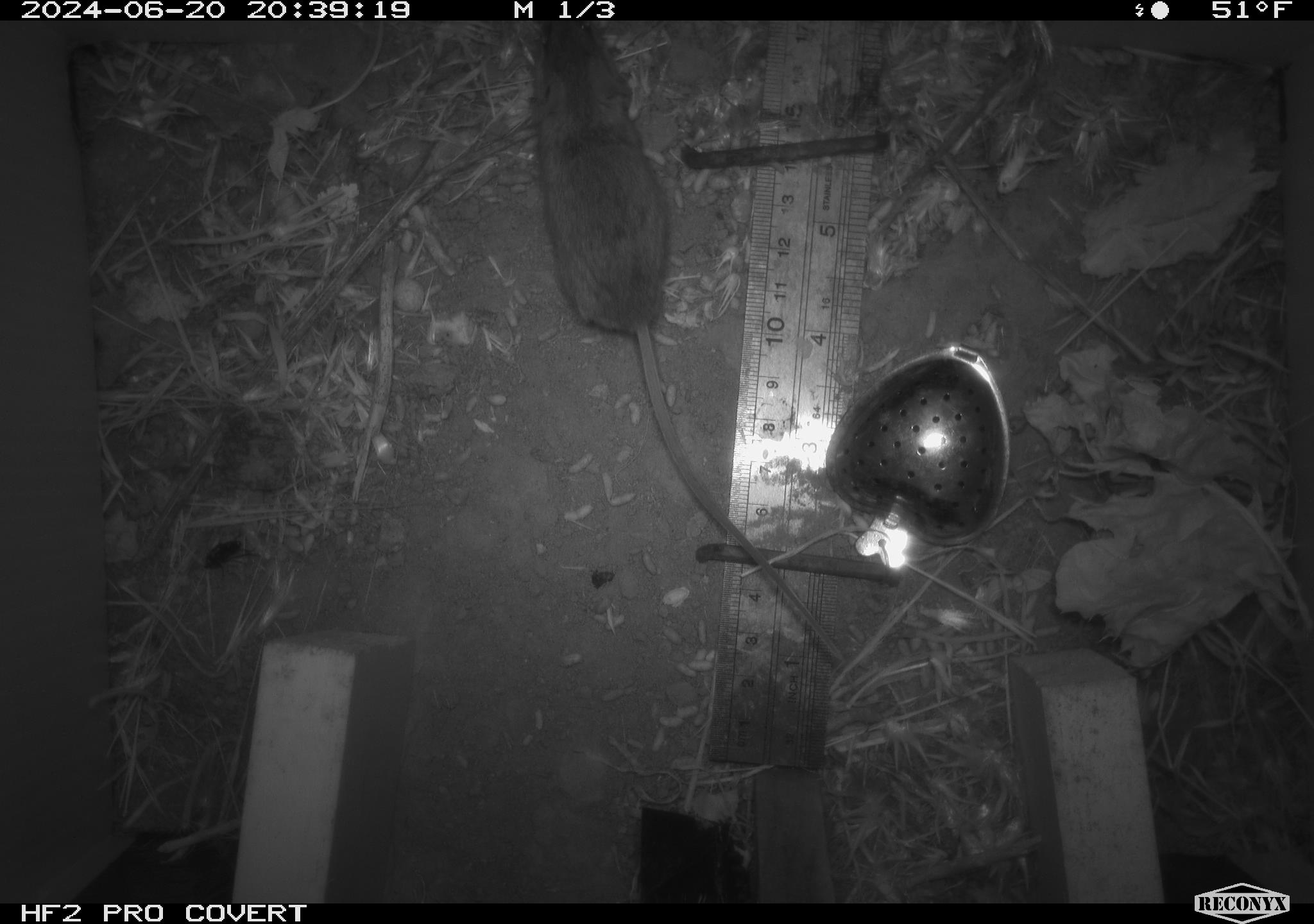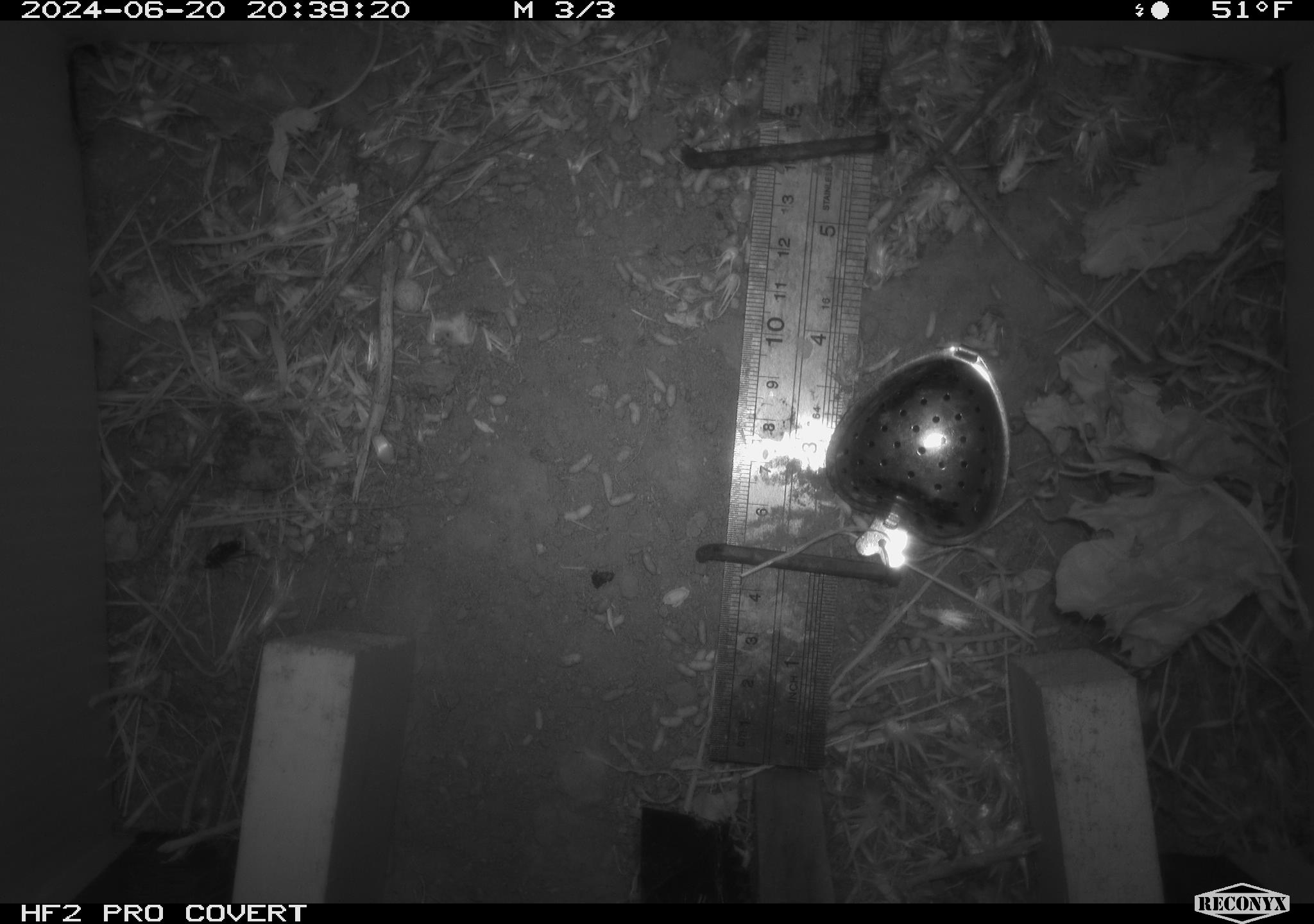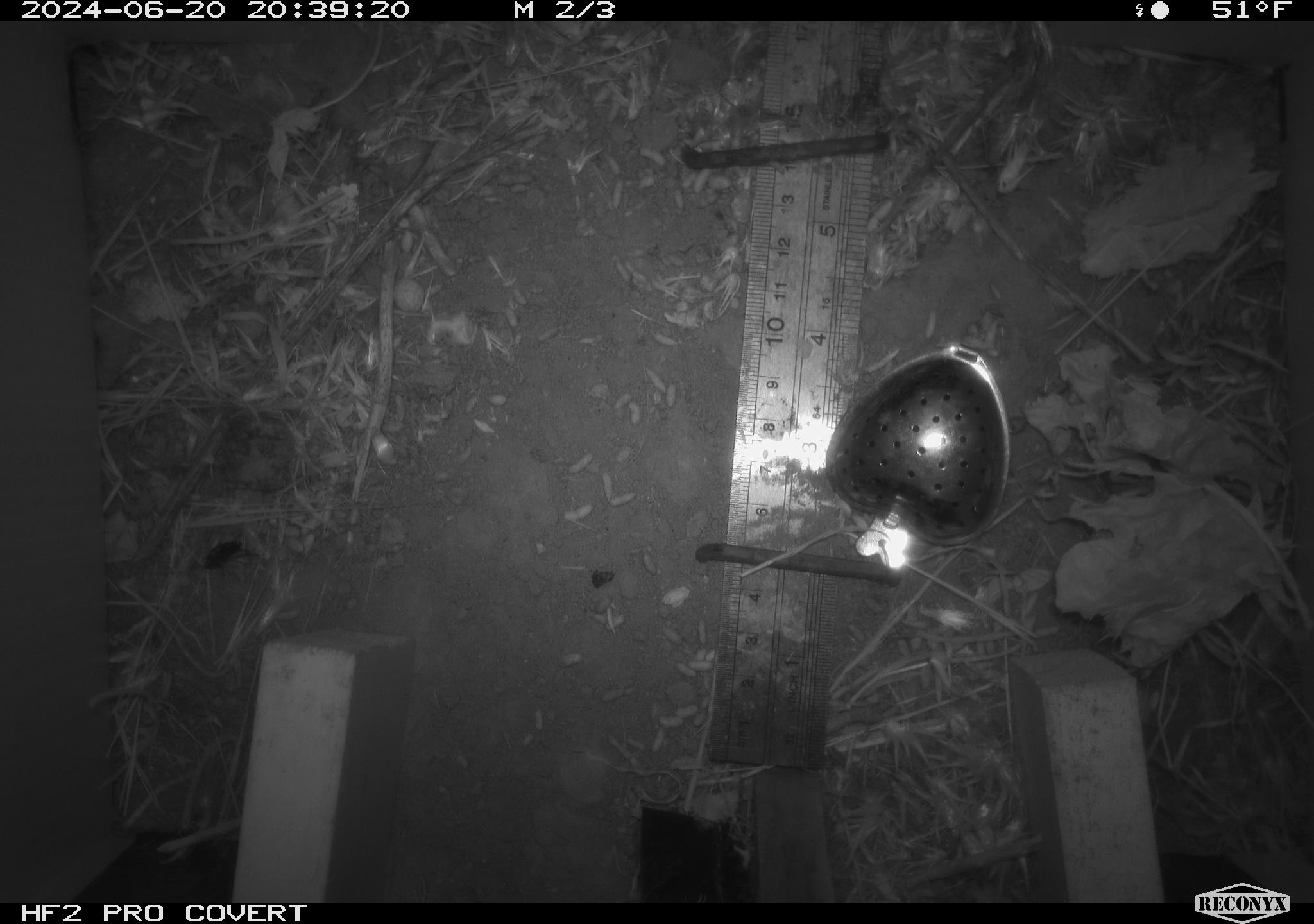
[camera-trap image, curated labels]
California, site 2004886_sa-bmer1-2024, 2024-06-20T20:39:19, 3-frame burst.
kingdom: Animalia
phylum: Chordata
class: Mammalia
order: Rodentia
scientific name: Rodentia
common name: mouse species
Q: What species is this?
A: Mouse species (Rodentia).